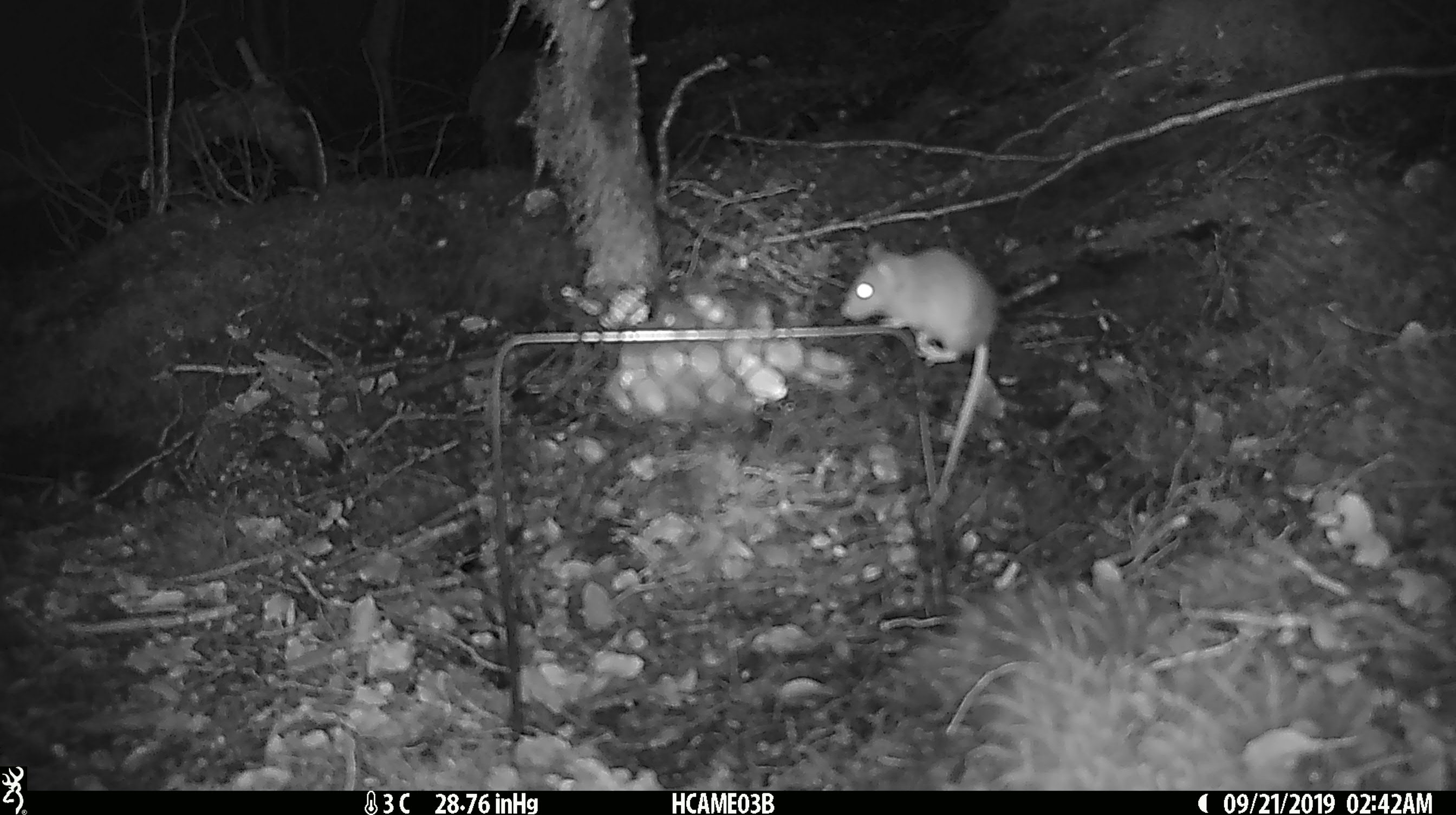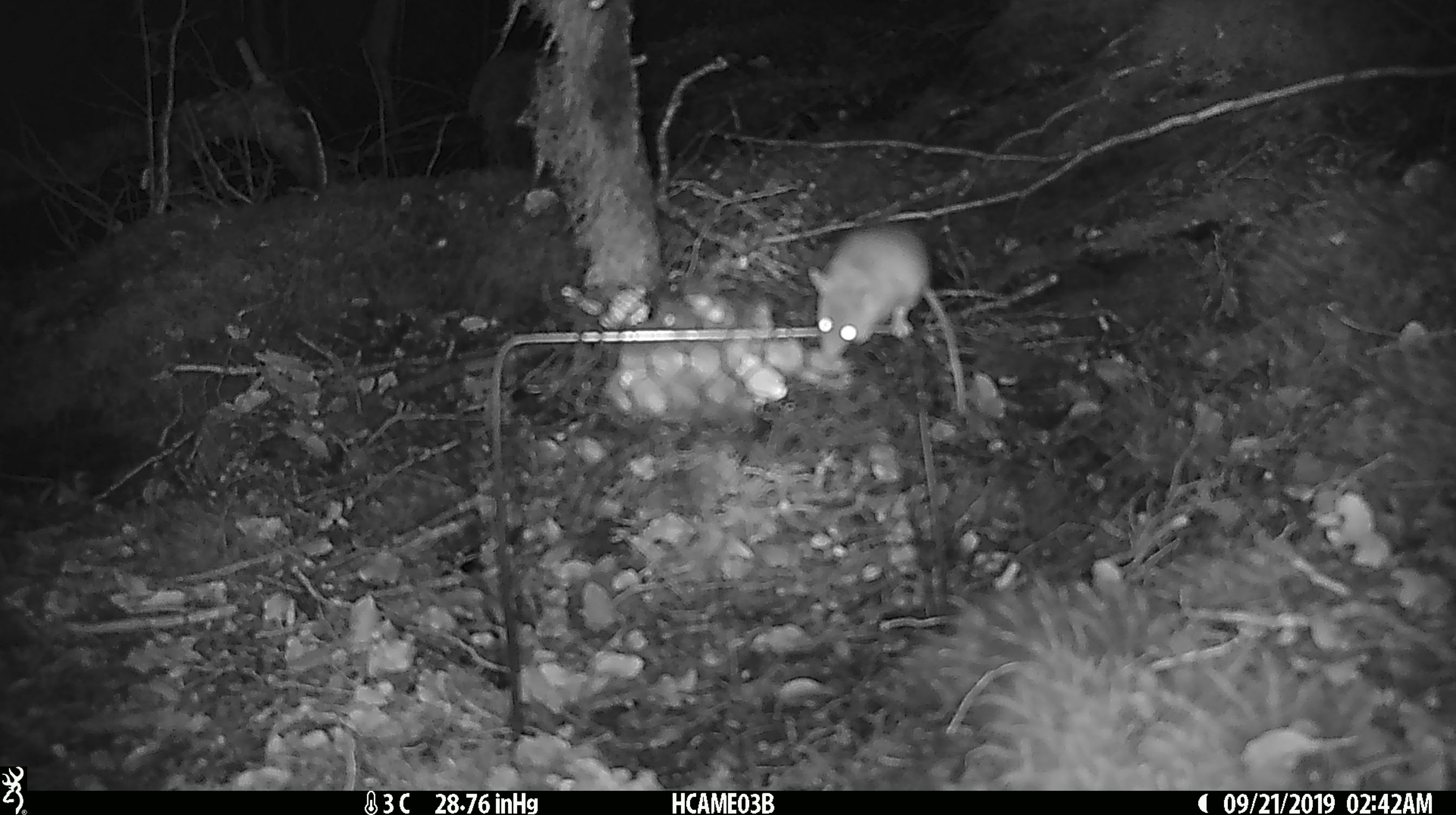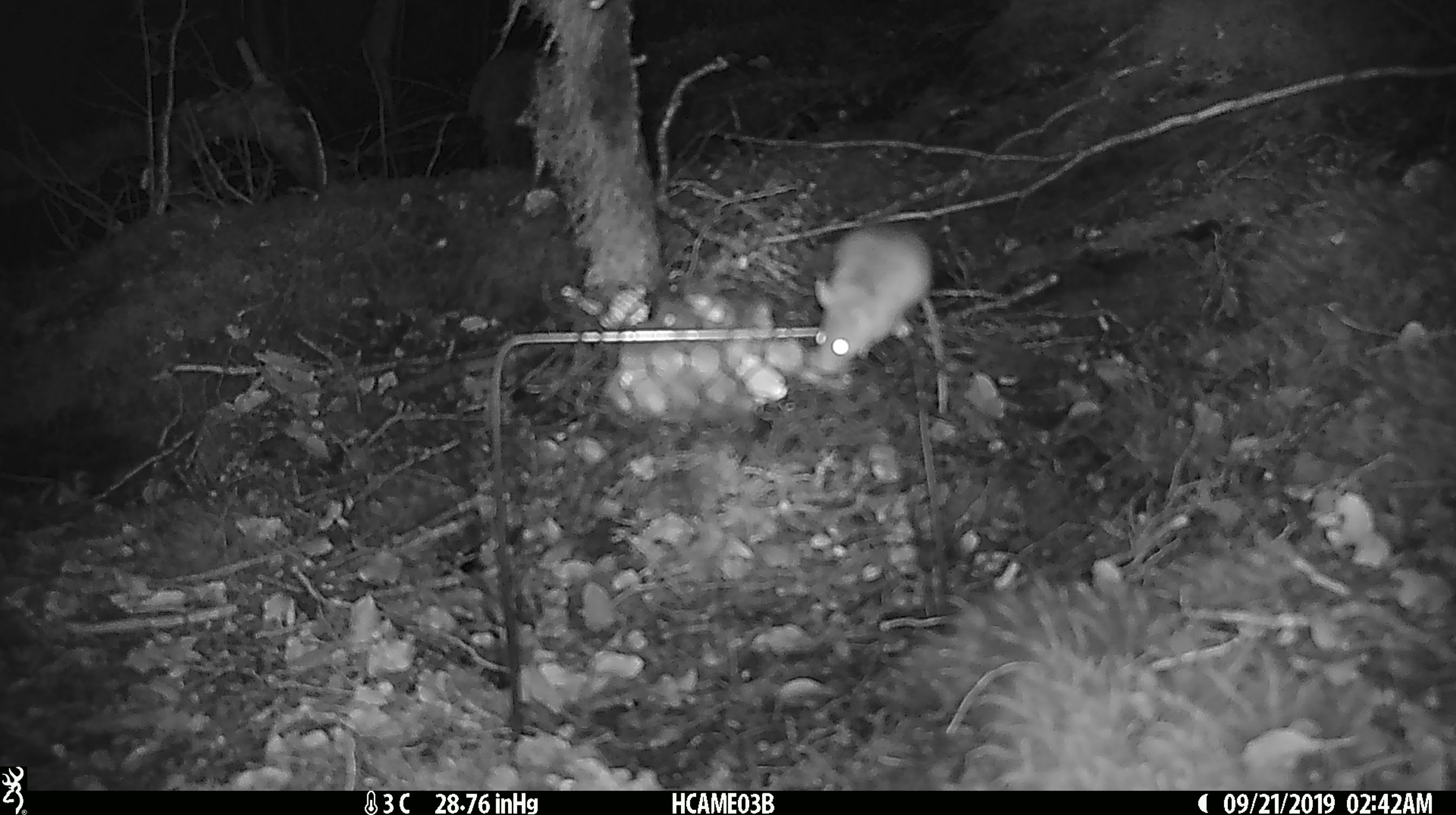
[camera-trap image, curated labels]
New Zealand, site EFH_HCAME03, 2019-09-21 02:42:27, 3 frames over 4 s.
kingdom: Animalia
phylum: Chordata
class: Mammalia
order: Rodentia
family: Muridae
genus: Mus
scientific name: Mus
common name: mouse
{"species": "mouse (Mus)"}